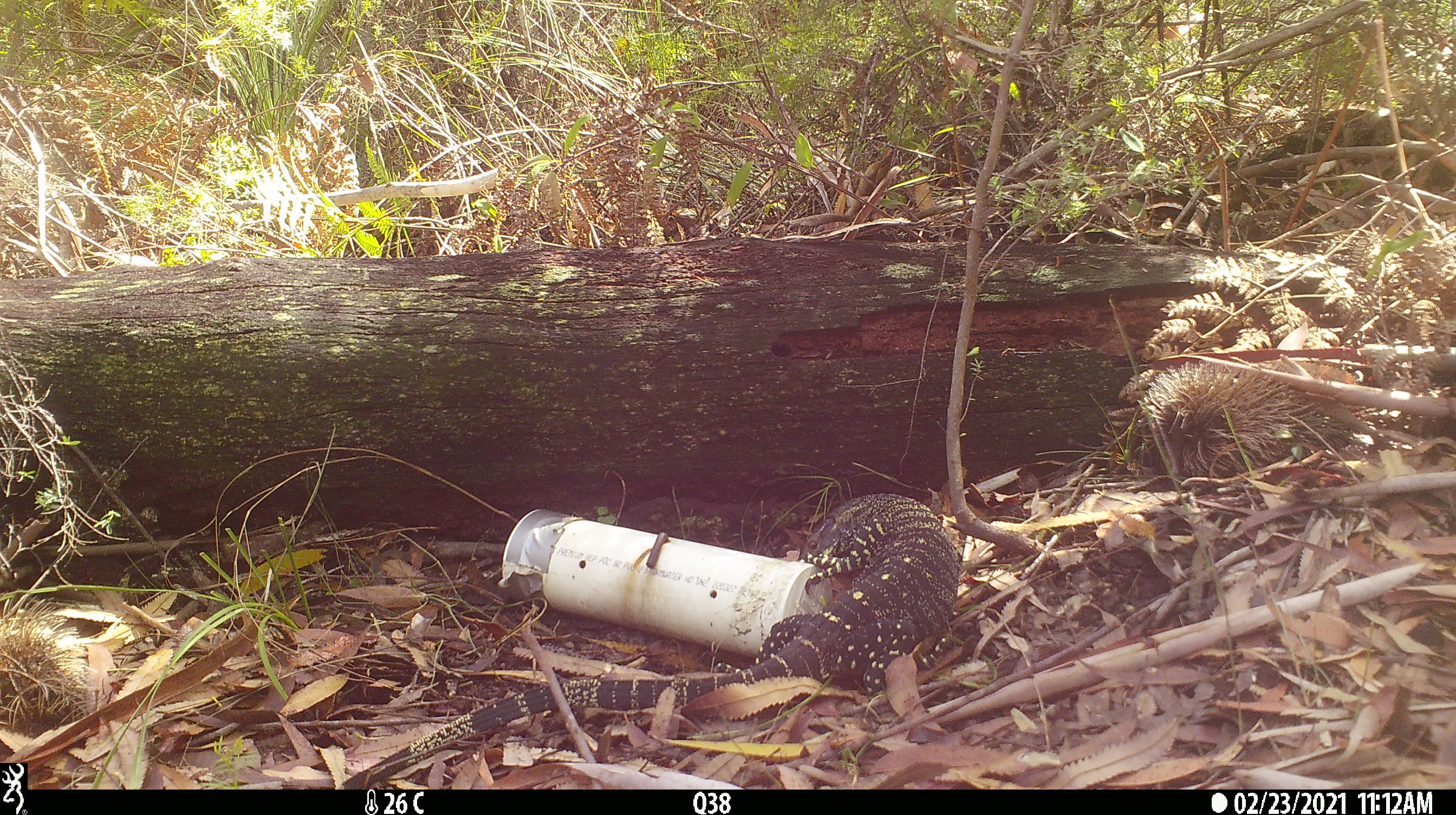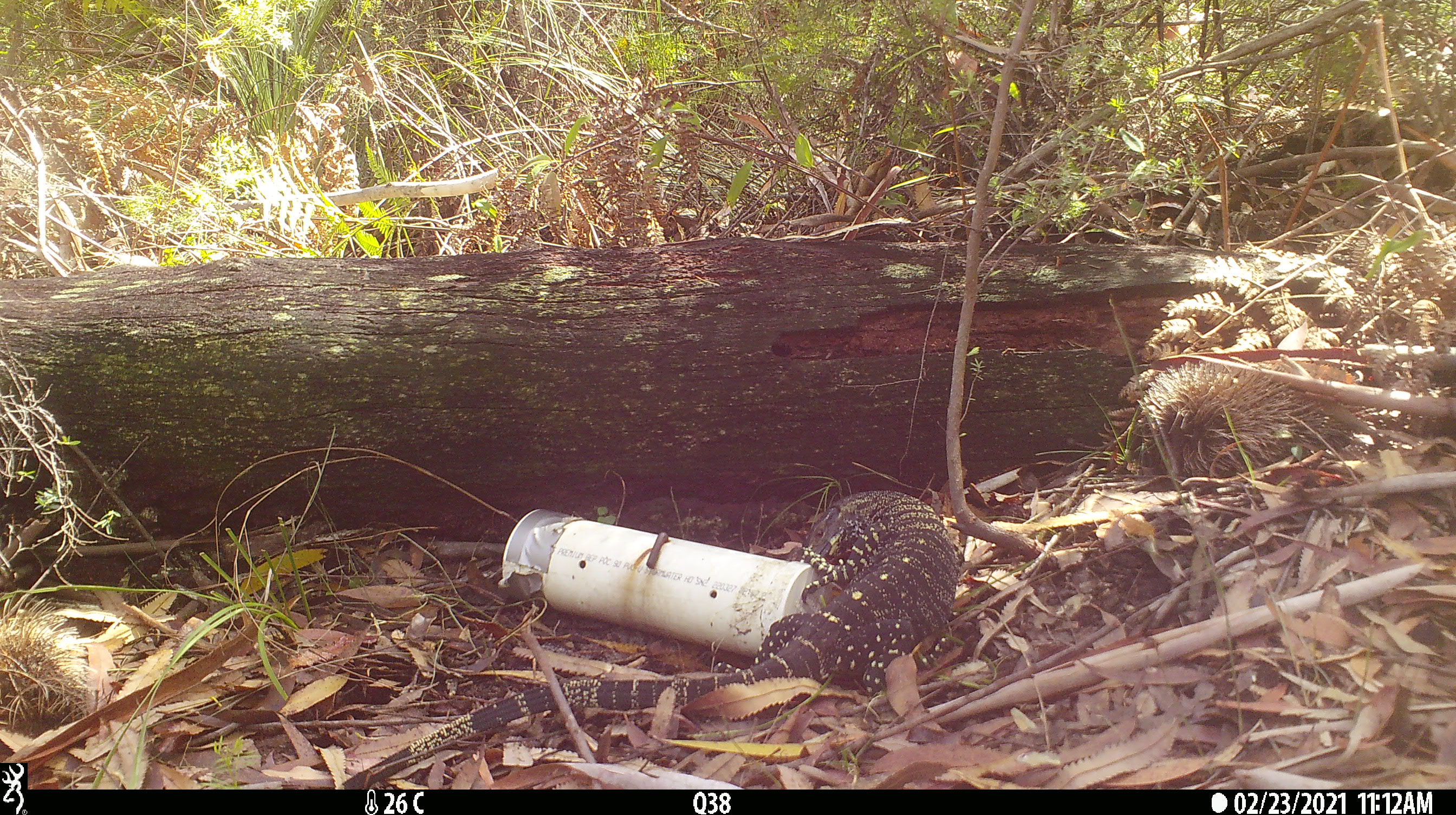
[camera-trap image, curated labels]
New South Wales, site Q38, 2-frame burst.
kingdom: Animalia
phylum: Chordata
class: Reptilia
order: Squamata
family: Varanidae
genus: Varanus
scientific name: Varanus varius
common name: lace monitor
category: goanna